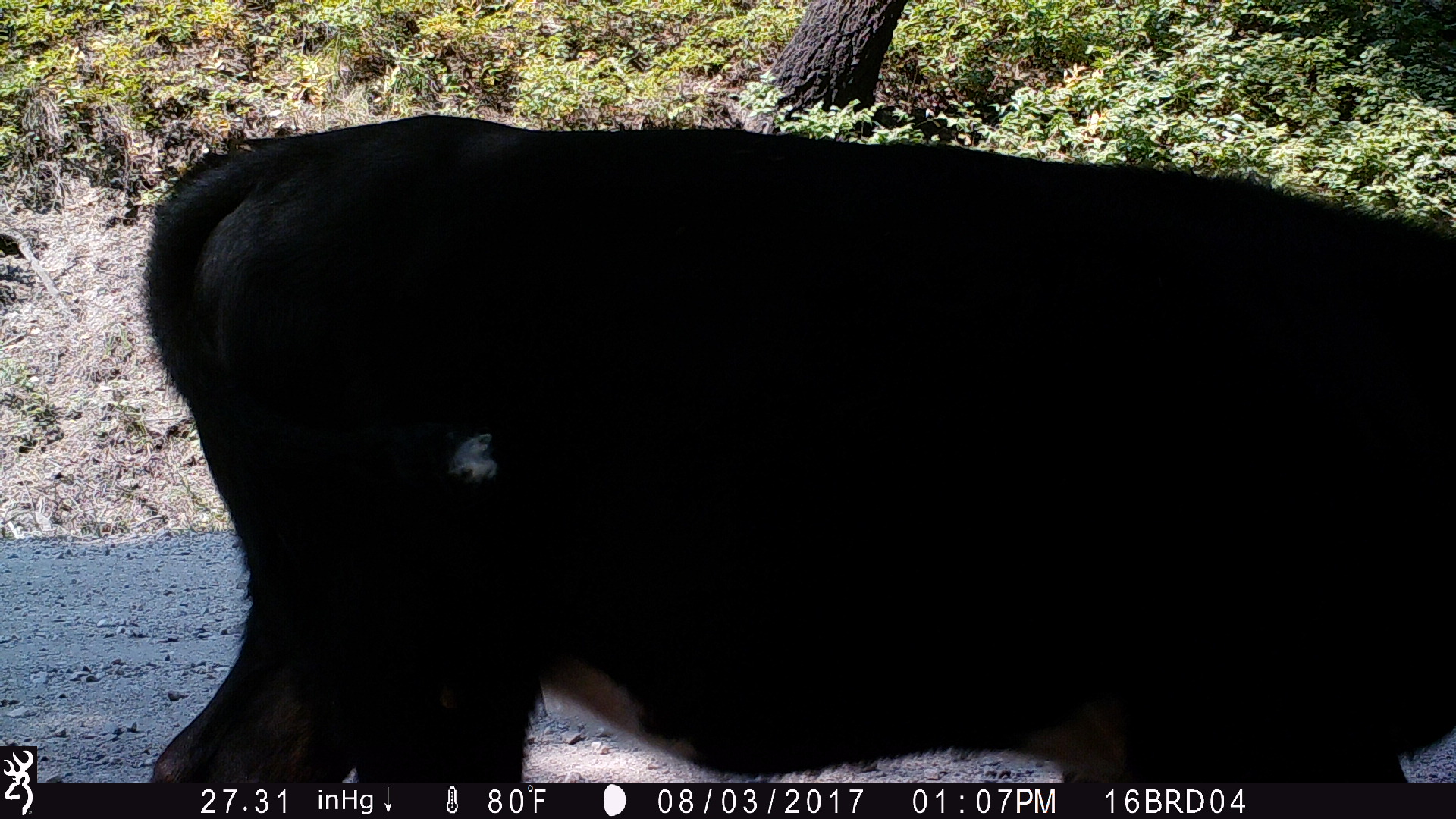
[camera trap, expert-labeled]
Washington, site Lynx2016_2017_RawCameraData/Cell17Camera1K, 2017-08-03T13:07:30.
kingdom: Animalia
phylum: Chordata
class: Mammalia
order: Artiodactyla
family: Bovidae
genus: Bos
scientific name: Bos taurus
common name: domestic cattle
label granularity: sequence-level